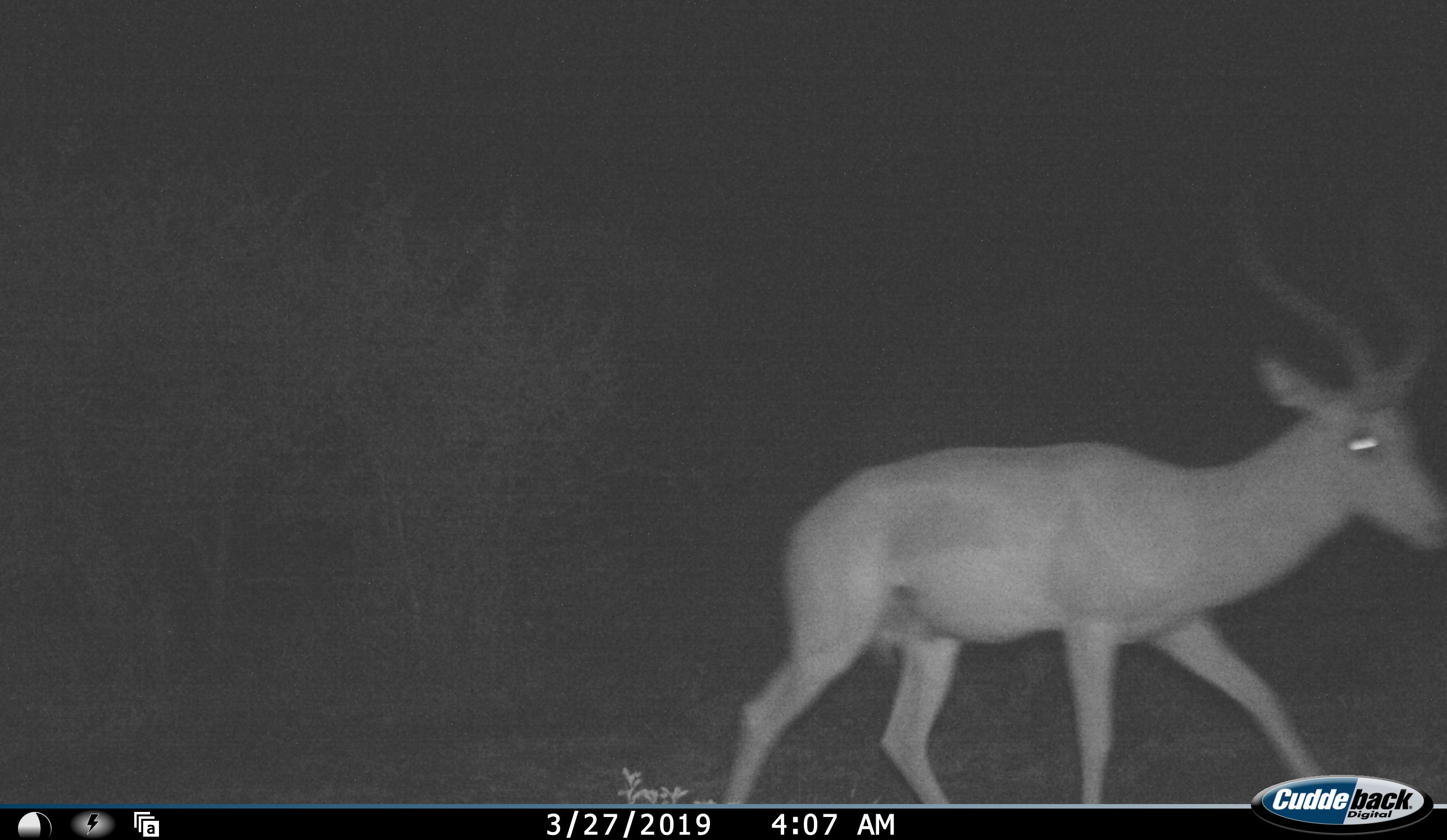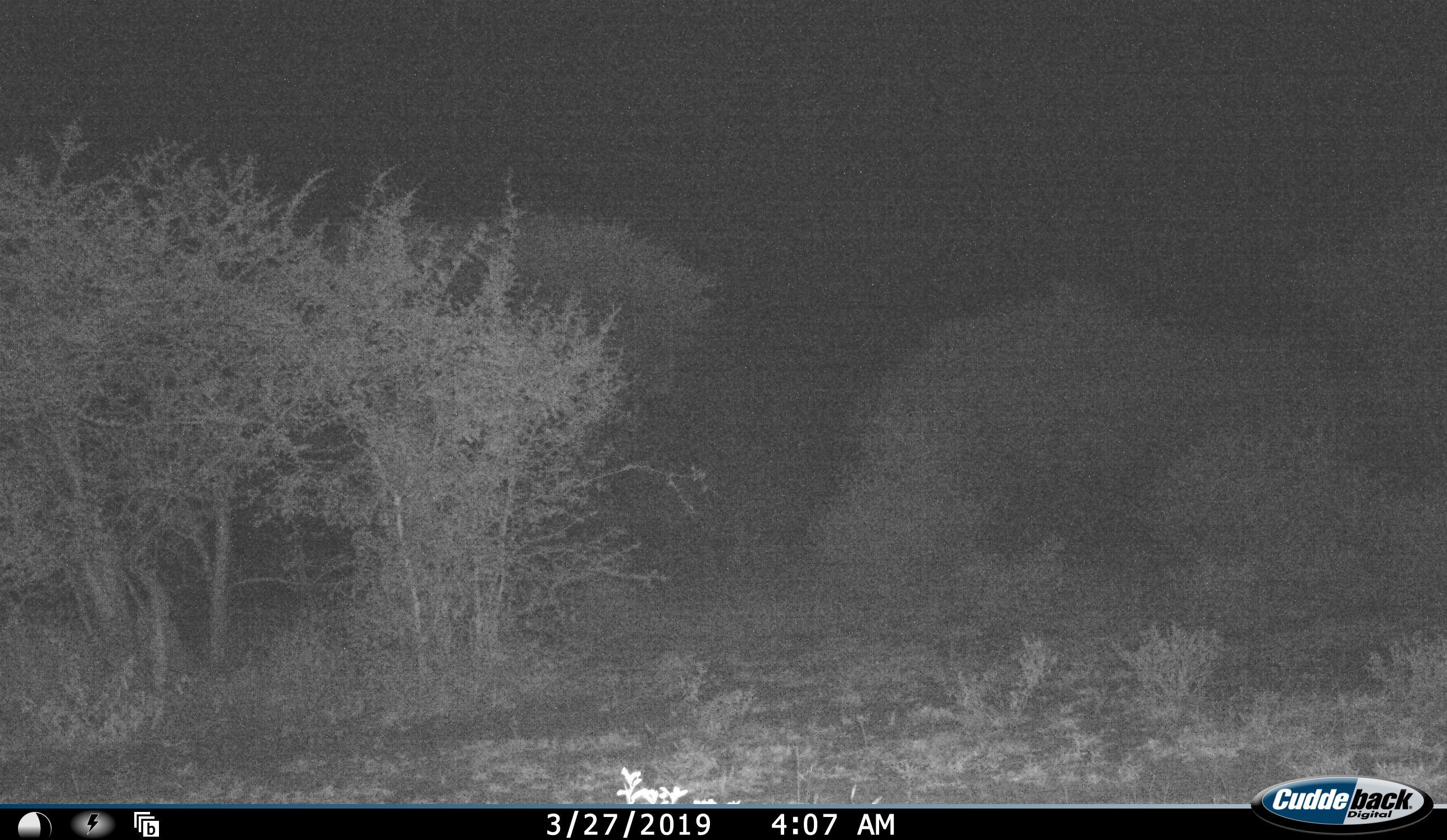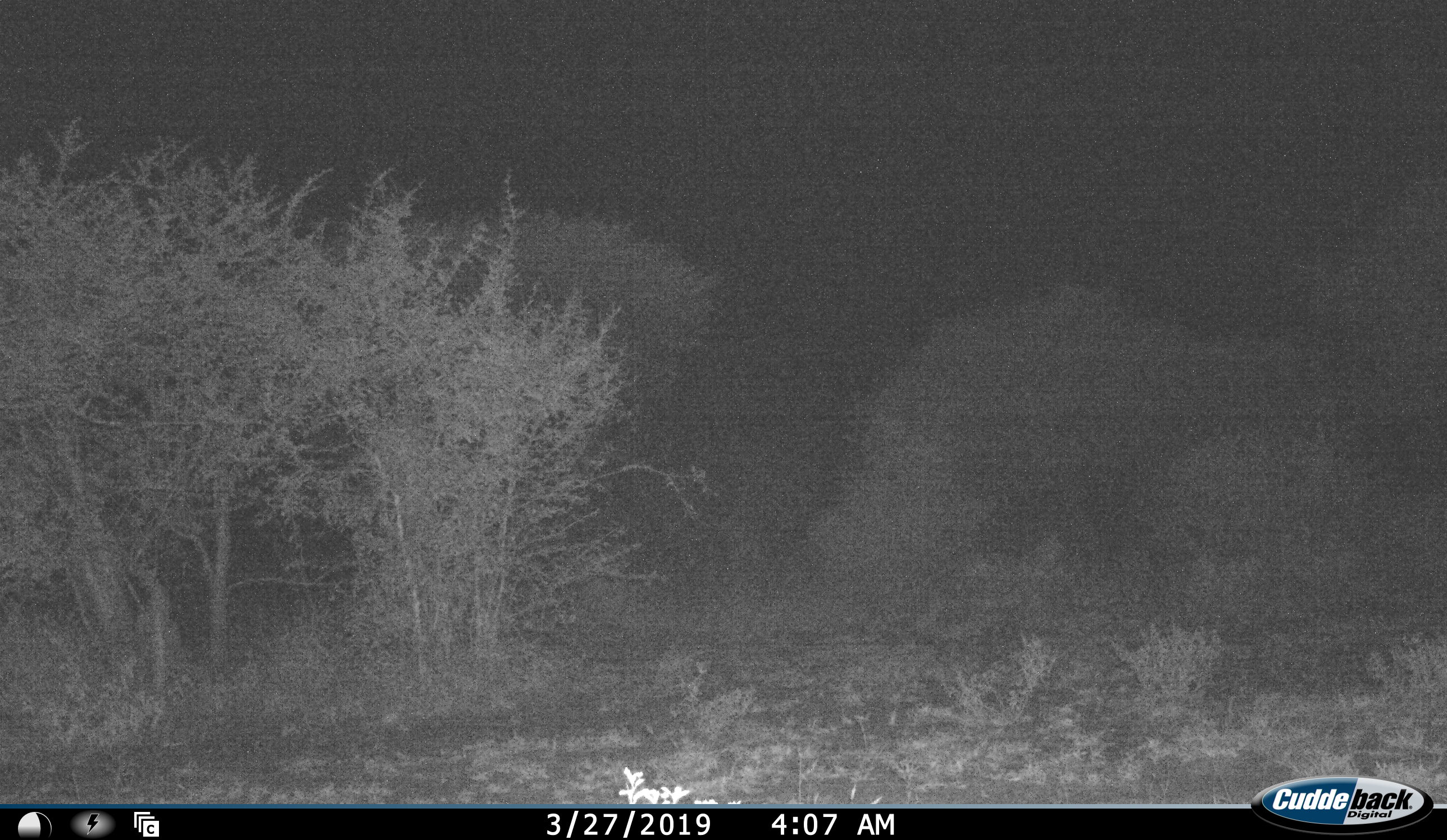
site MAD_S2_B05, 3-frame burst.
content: unidentified animal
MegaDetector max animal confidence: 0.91